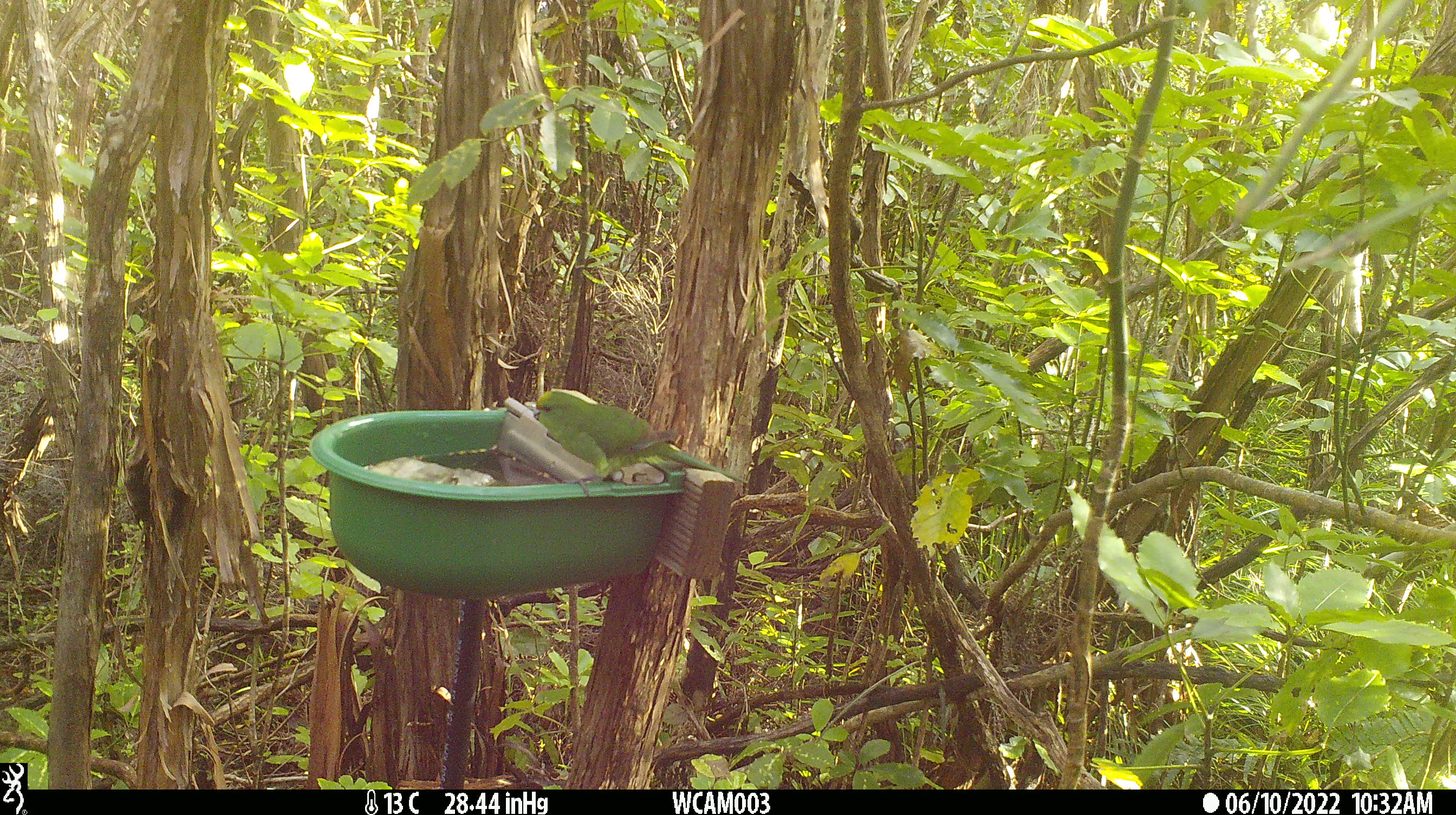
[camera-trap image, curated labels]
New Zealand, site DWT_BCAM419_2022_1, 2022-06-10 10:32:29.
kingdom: Animalia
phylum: Chordata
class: Aves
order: Psittaciformes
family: Psittaculidae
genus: Cyanoramphus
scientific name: Cyanoramphus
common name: parakeet